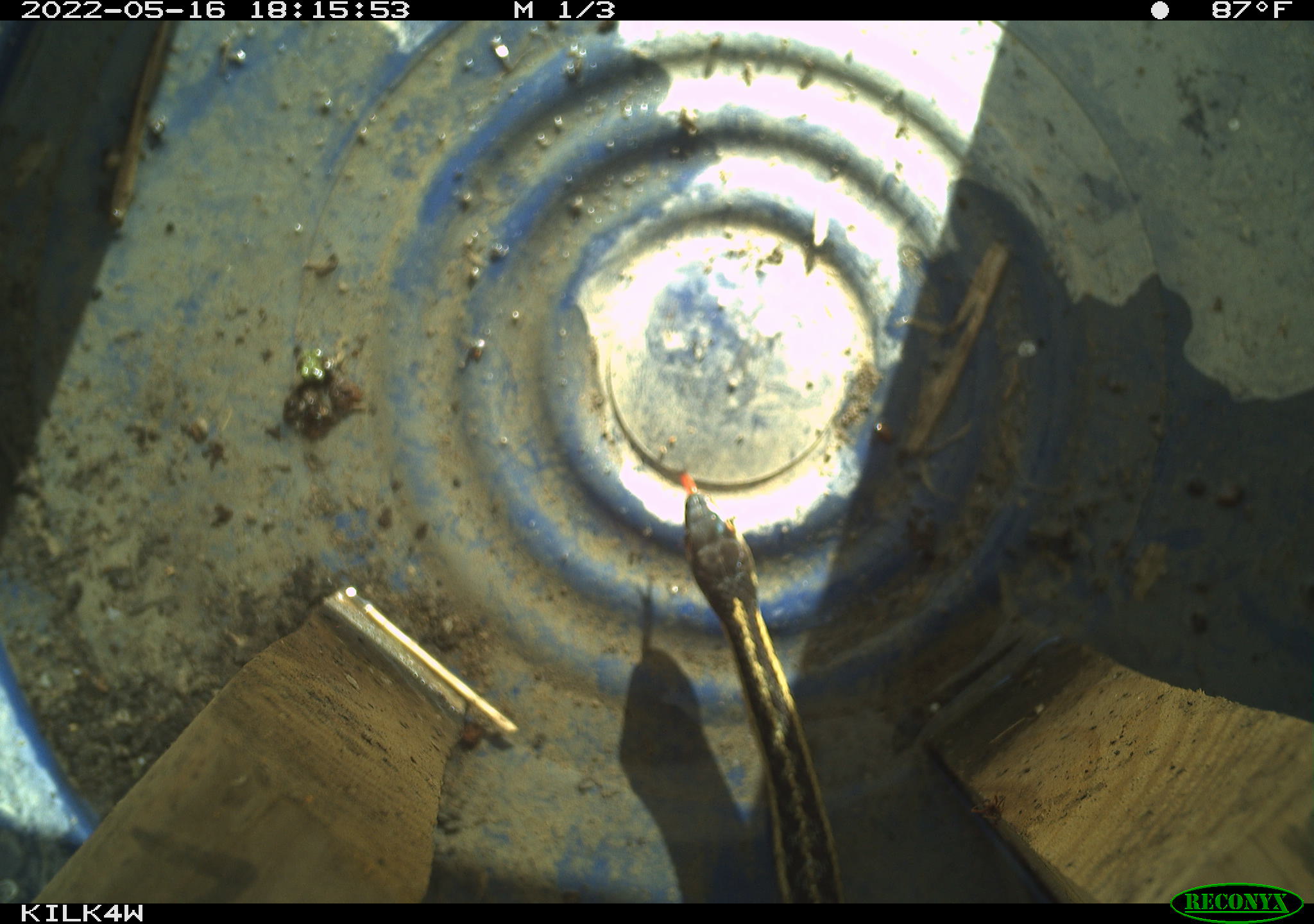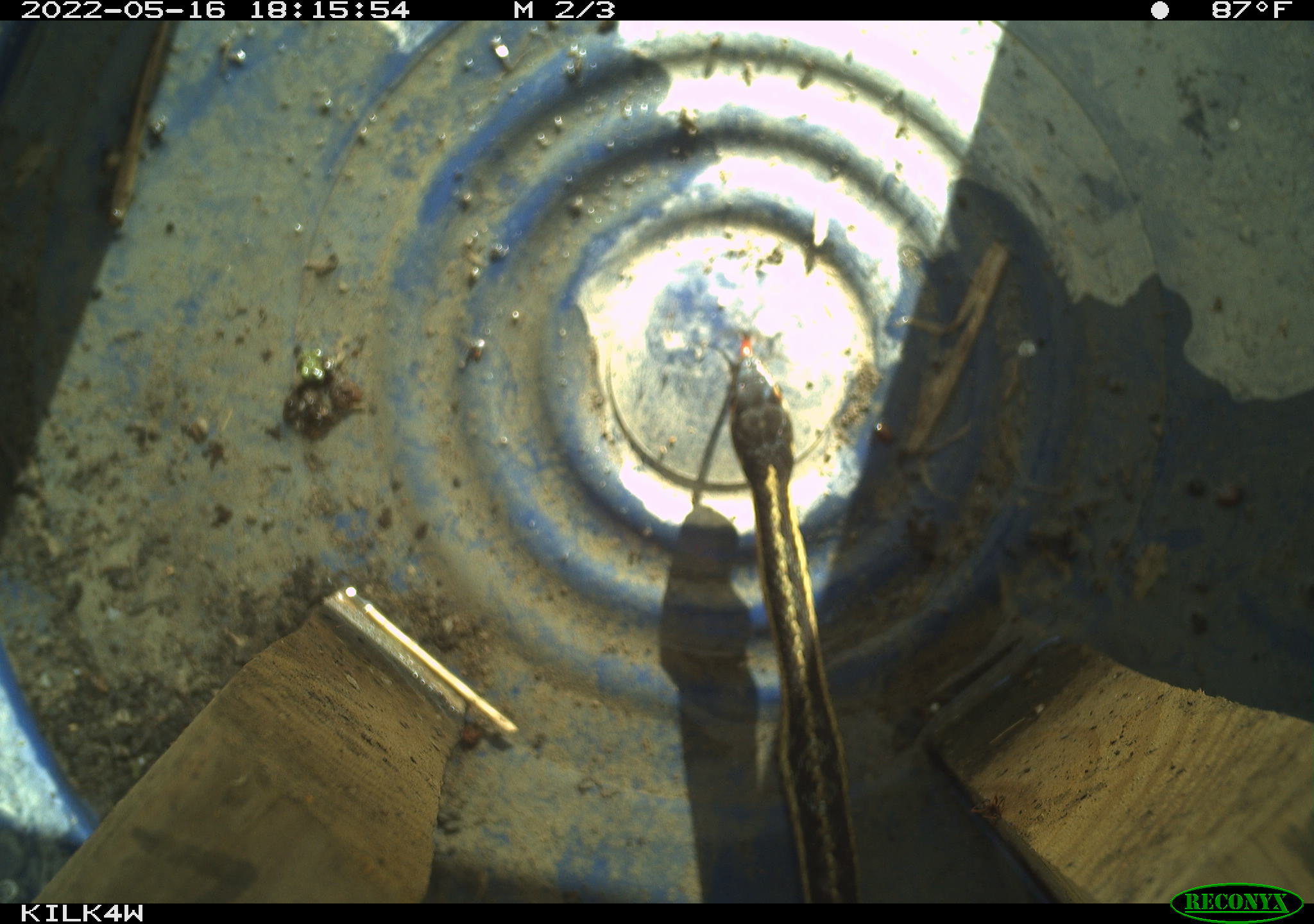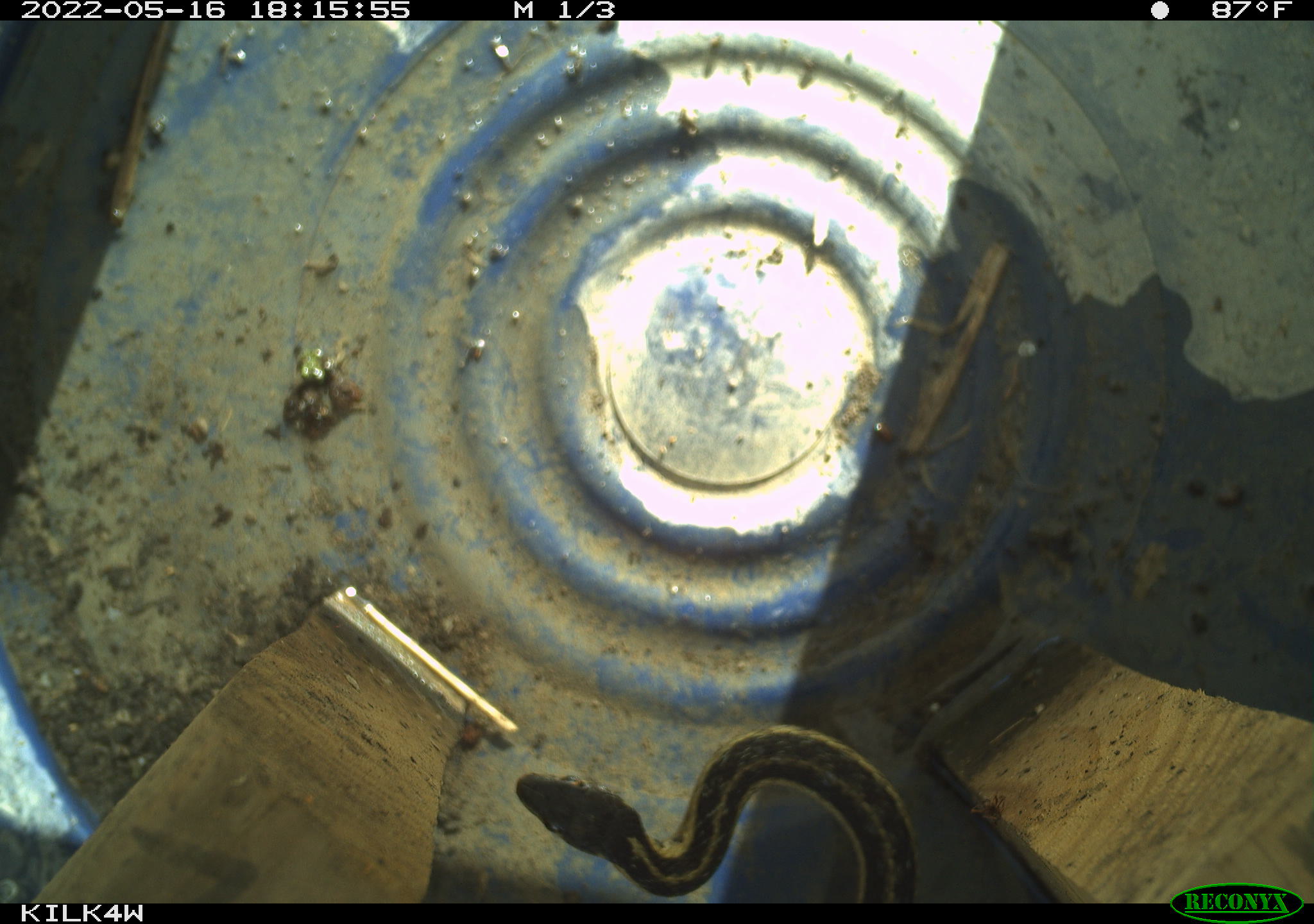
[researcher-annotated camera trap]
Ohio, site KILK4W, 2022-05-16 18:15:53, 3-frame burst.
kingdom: Animalia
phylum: Chordata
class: Reptilia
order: Squamata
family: Colubridae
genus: Thamnophis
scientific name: Thamnophis sirtalis sirtalis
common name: eastern gartersnake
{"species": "eastern gartersnake (Thamnophis sirtalis sirtalis)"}